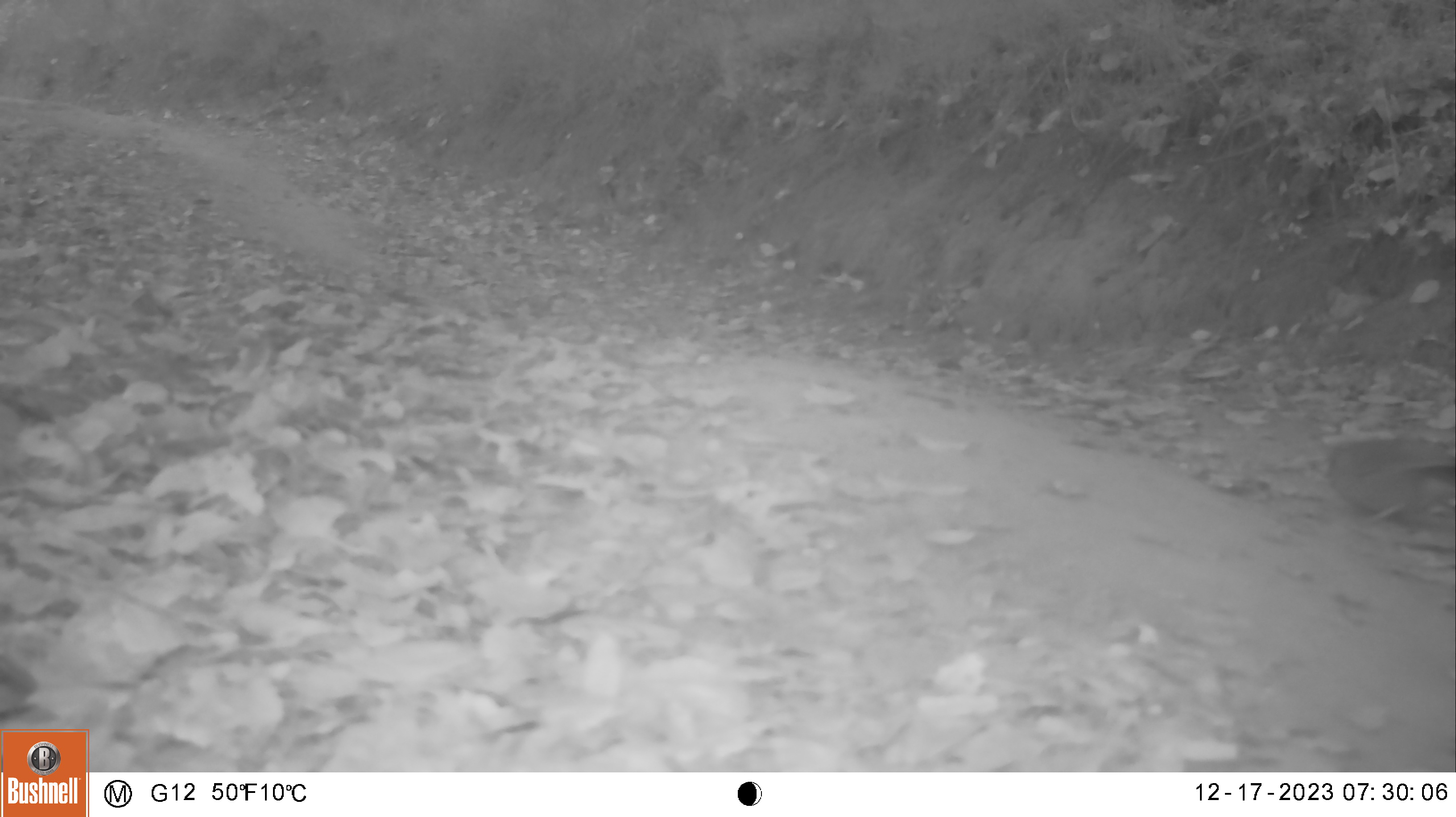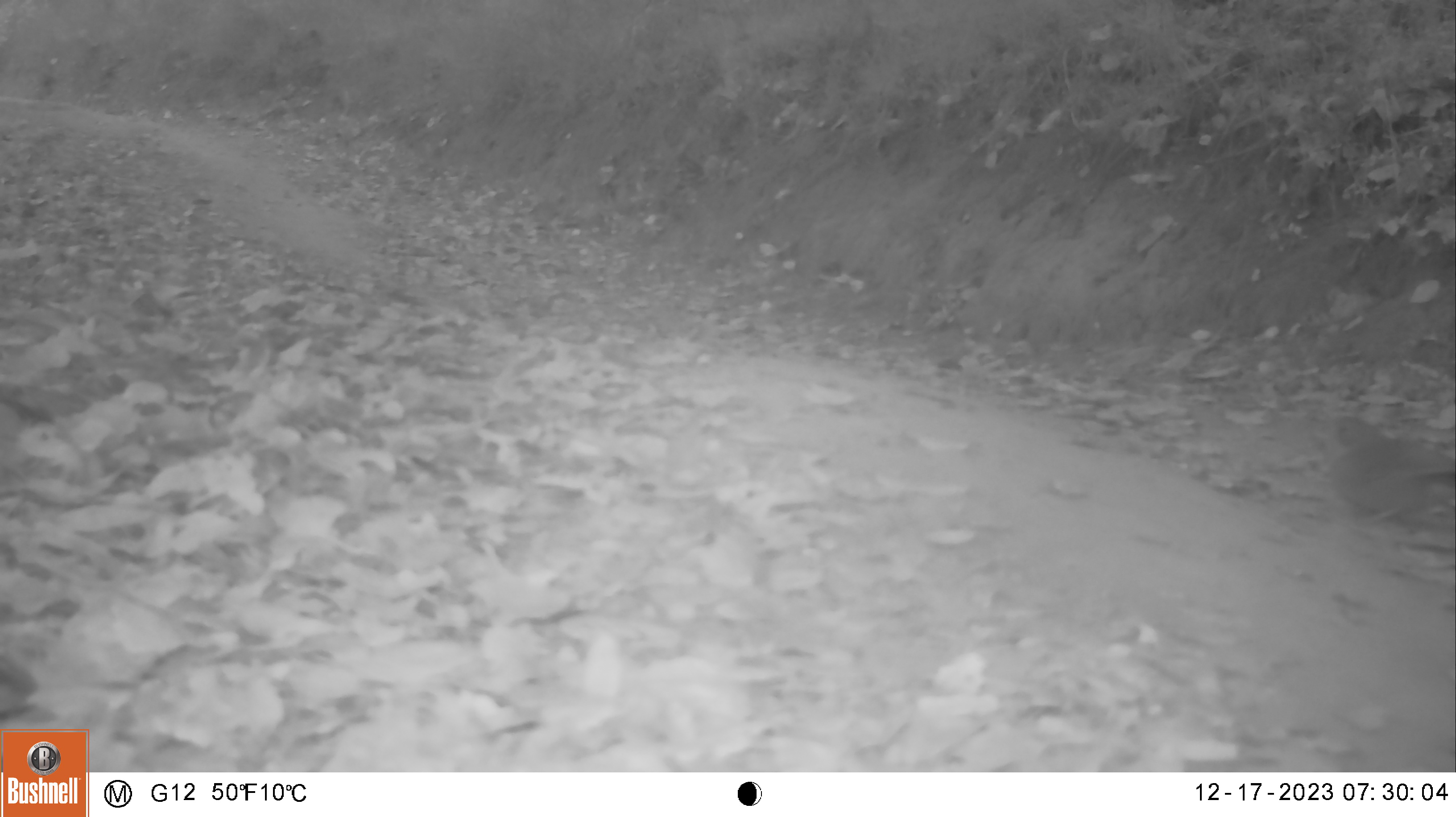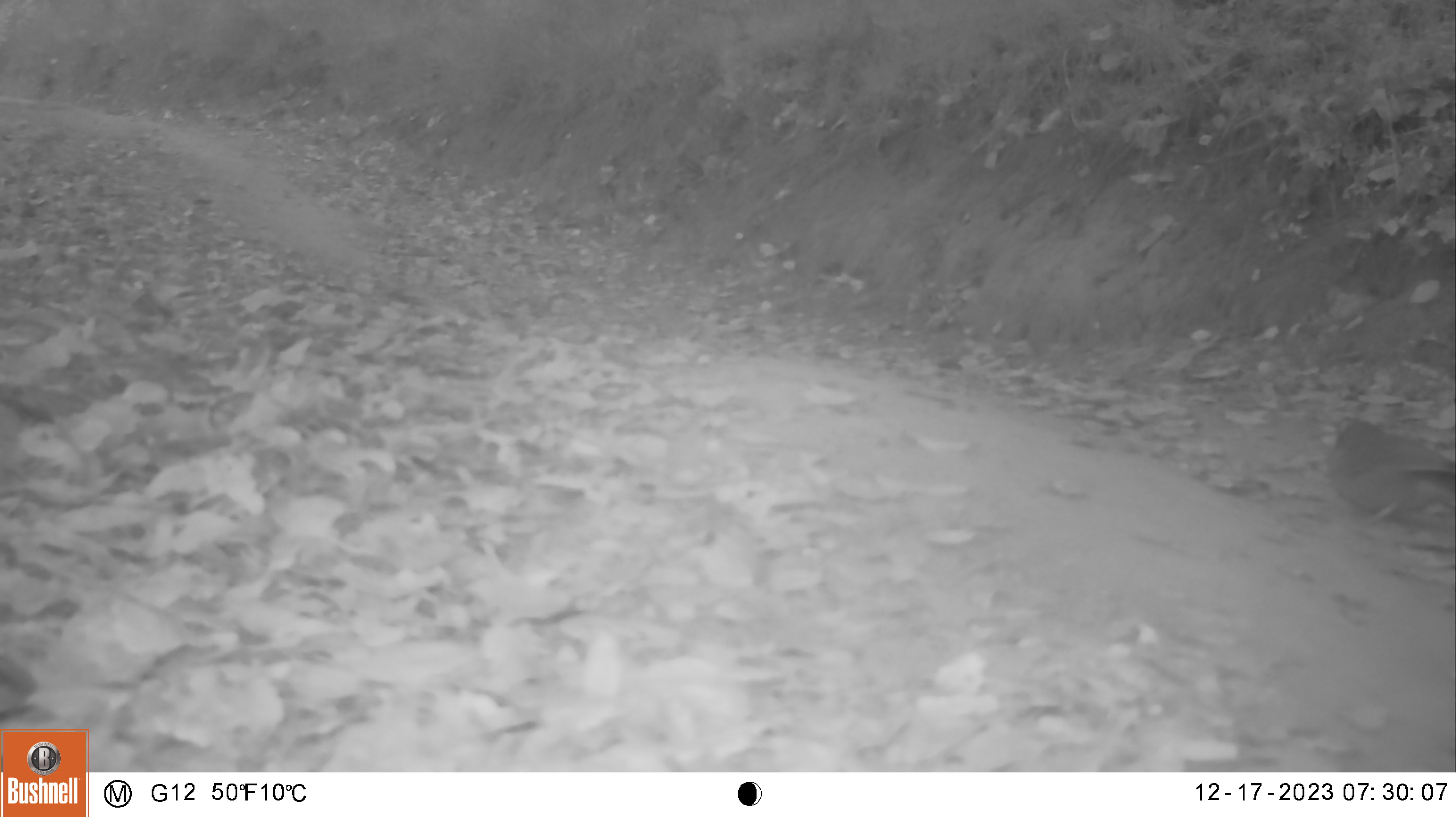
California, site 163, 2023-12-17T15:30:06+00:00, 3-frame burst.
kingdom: Animalia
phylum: Chordata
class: Aves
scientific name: Aves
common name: bird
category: unknown bird